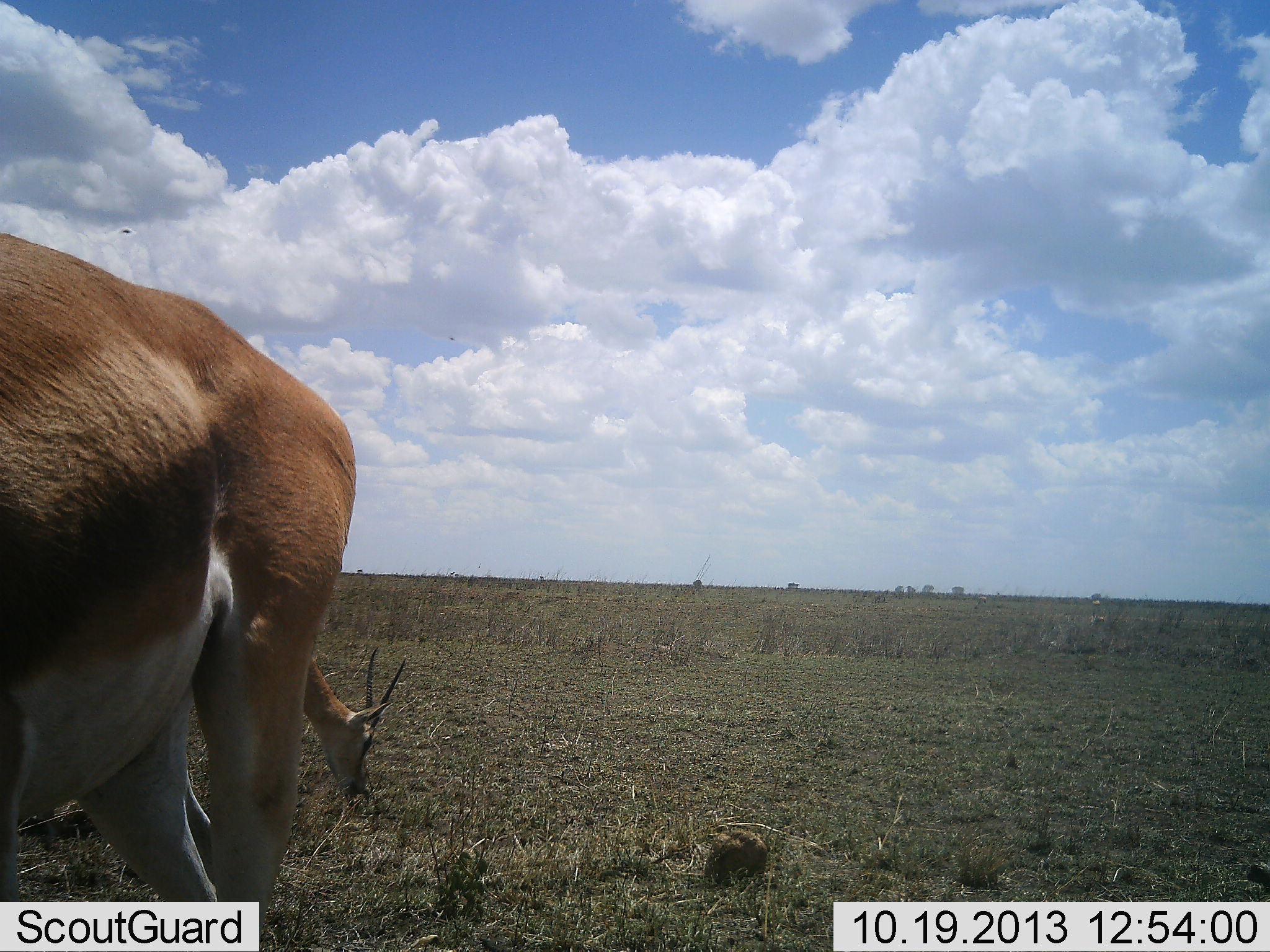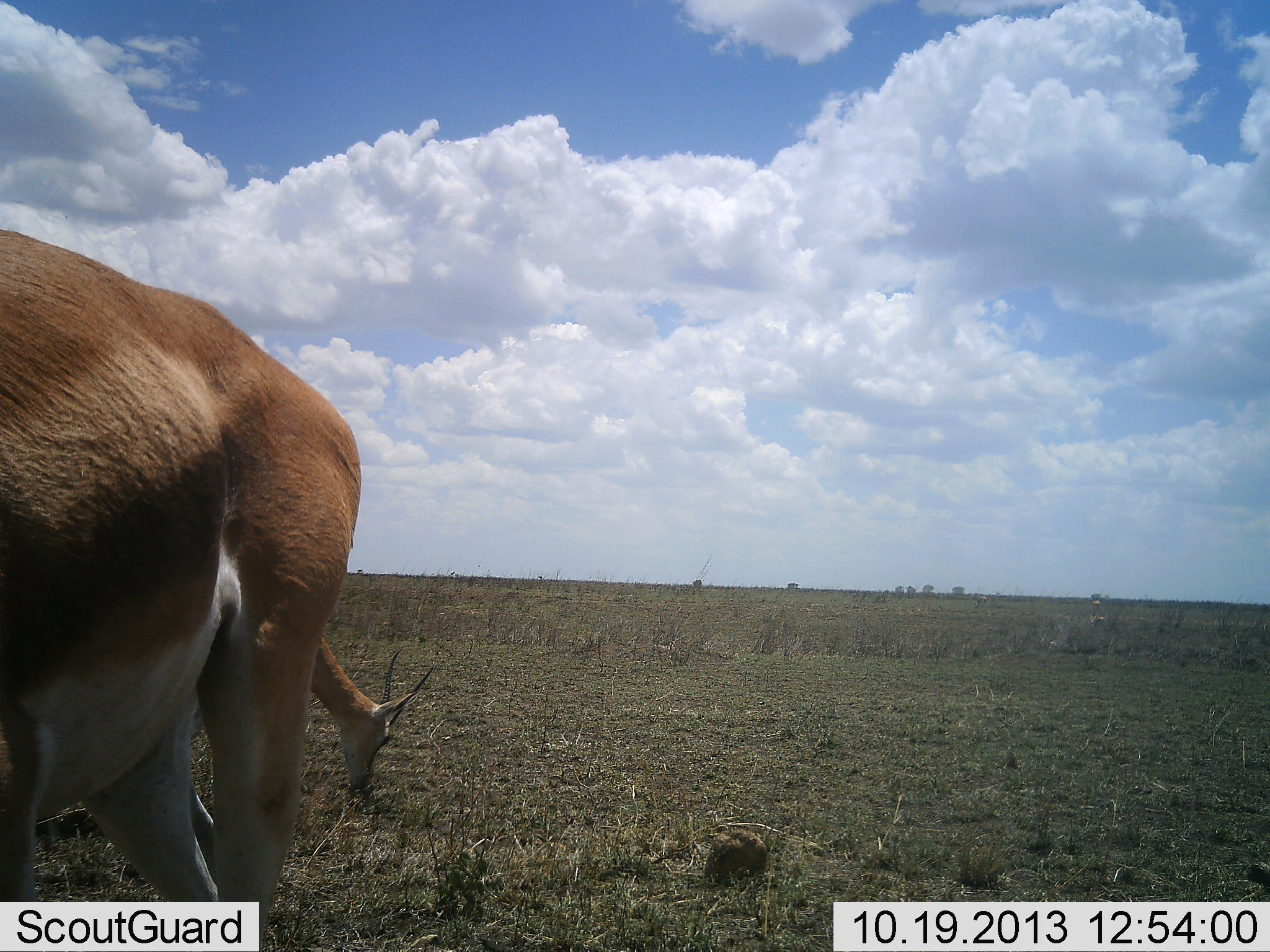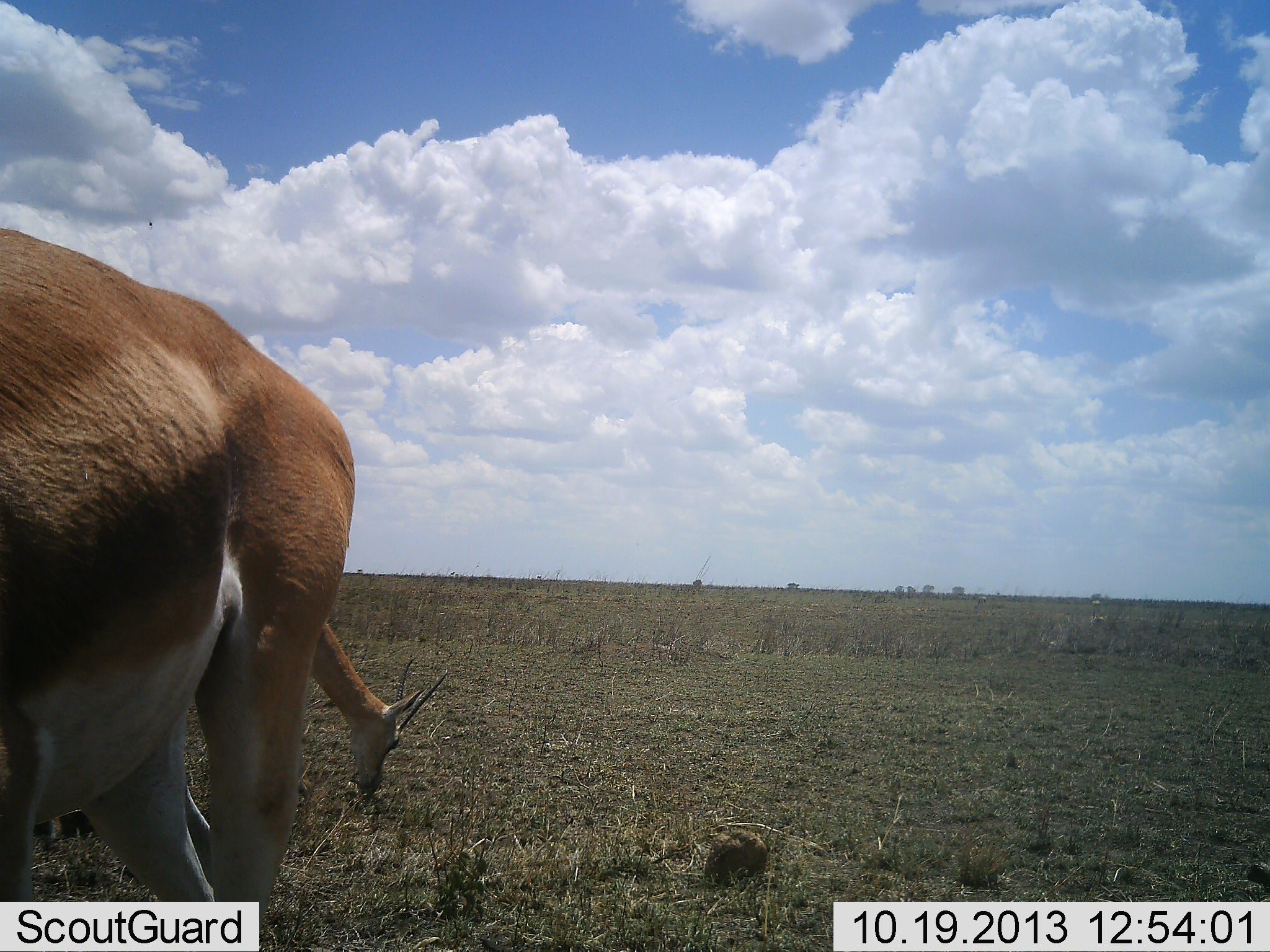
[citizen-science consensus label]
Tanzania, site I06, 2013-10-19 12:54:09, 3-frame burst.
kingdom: Animalia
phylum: Chordata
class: Mammalia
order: Artiodactyla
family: Bovidae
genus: Nanger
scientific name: Nanger granti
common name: grant's gazelle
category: gazellegrants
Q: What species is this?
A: Gazellegrants (grant's gazelle) (Nanger granti).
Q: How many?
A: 2.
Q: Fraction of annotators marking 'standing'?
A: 64%.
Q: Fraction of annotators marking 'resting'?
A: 0%.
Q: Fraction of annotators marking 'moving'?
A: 0%.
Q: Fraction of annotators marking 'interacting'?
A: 0%.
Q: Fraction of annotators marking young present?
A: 0%.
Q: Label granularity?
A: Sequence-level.